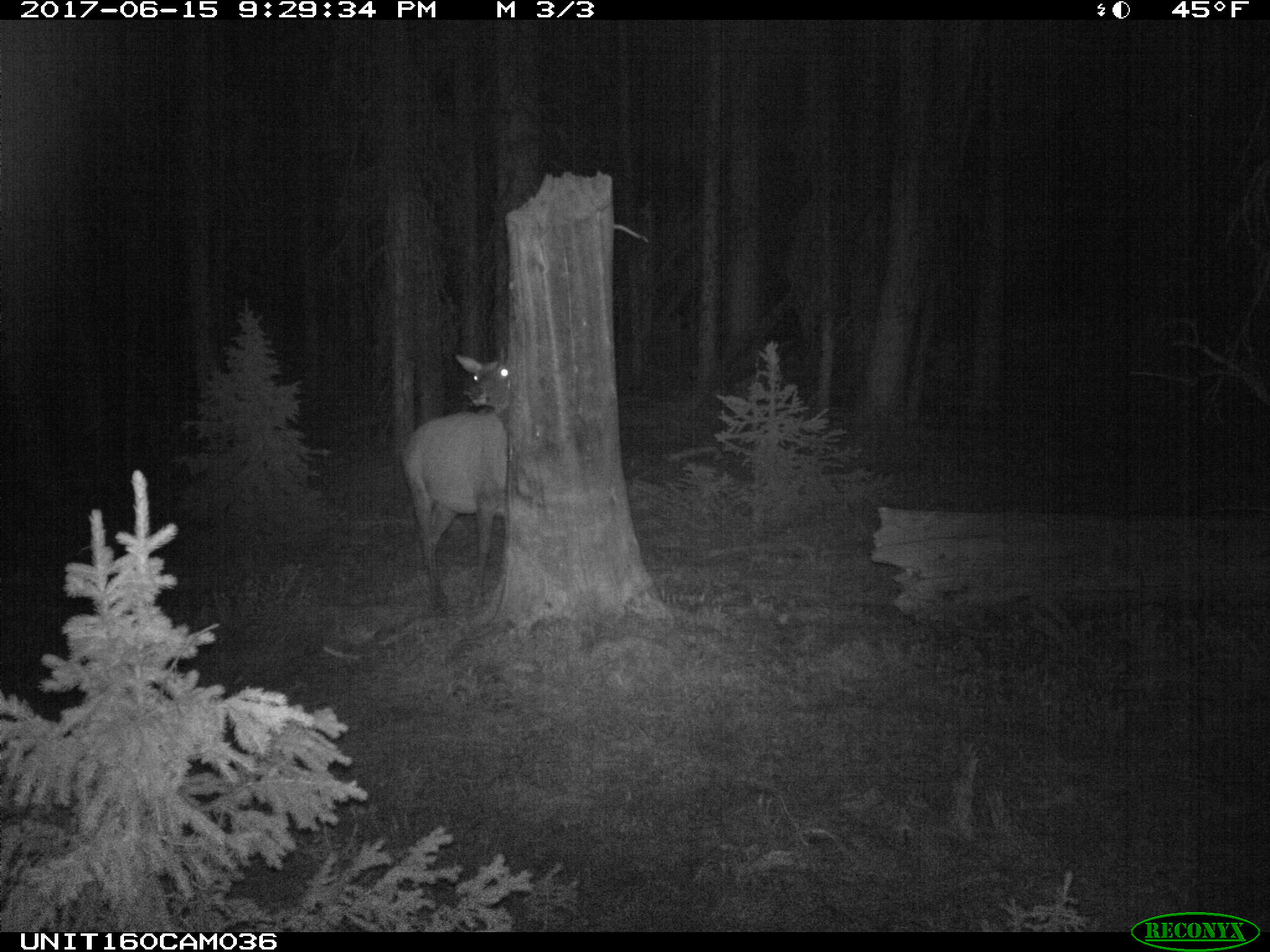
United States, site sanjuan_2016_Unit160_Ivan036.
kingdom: Animalia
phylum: Chordata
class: Mammalia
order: Artiodactyla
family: Cervidae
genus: Cervus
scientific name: Cervus elaphus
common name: red deer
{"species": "Cervus elaphus (red deer)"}